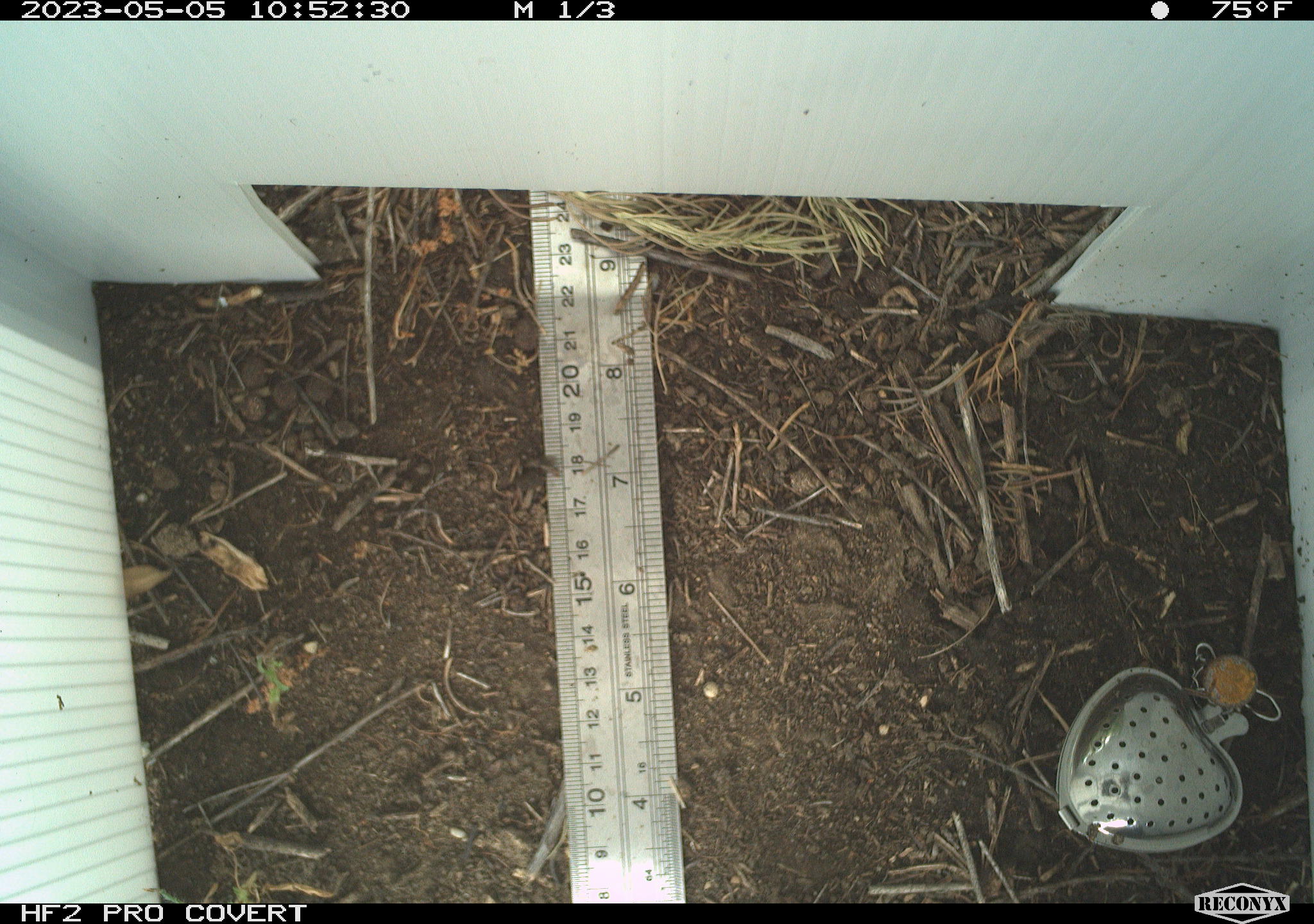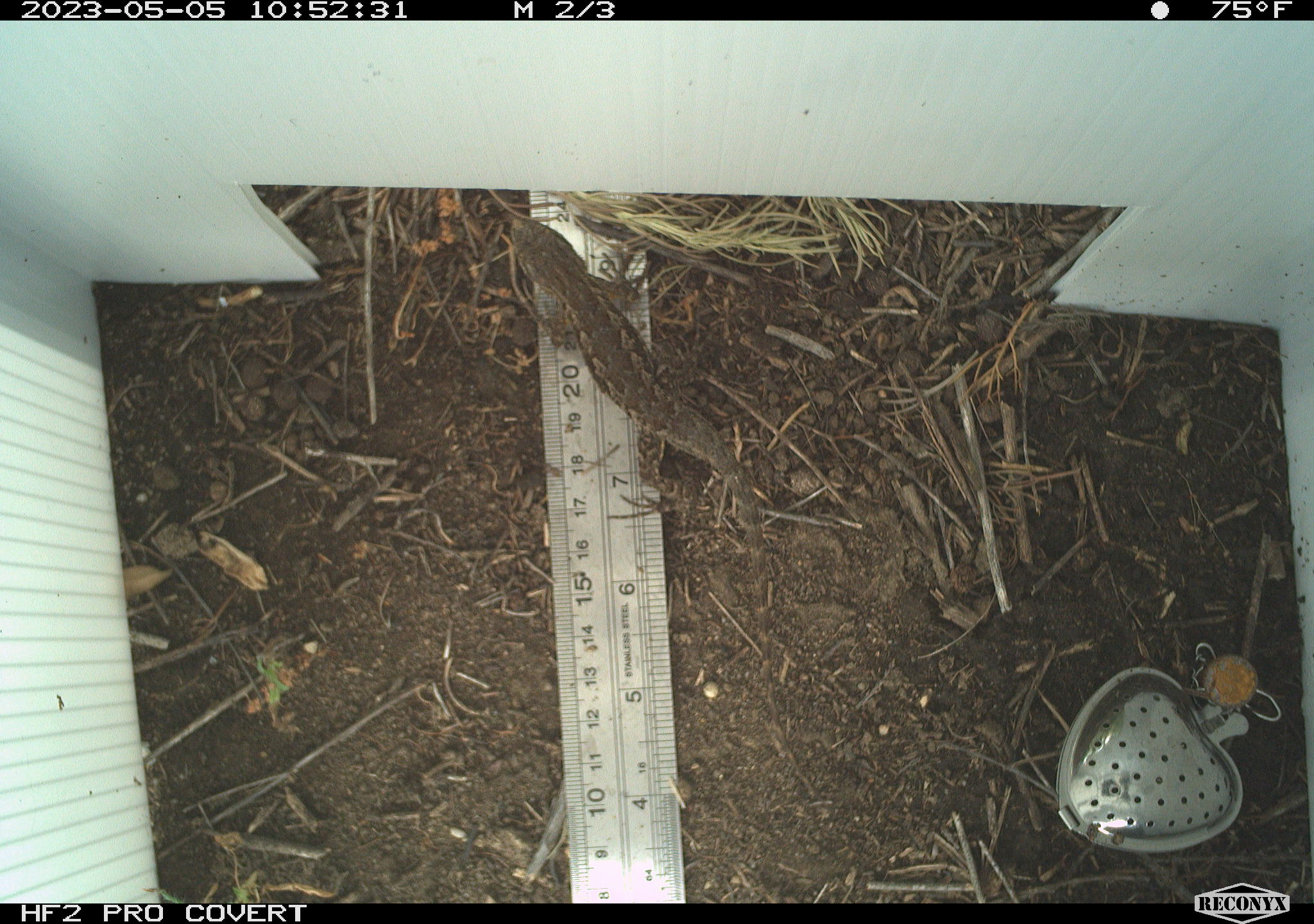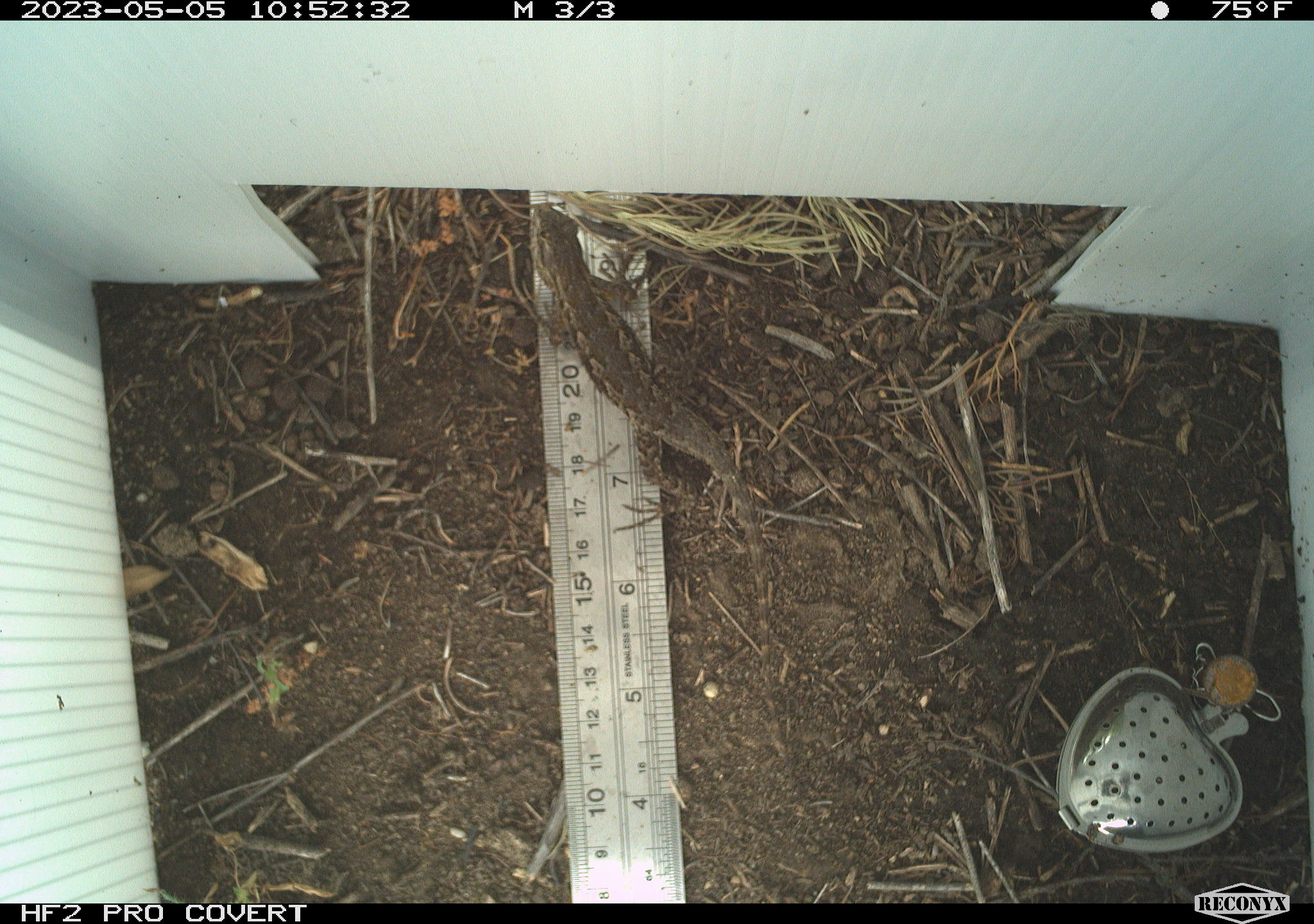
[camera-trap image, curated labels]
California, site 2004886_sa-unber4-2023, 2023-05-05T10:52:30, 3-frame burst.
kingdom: Animalia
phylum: Chordata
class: Reptilia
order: Squamata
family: Phrynosomatidae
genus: Sceloporus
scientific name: Sceloporus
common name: spiny lizards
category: sceloporus species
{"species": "sceloporus species (spiny lizards) (Sceloporus)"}